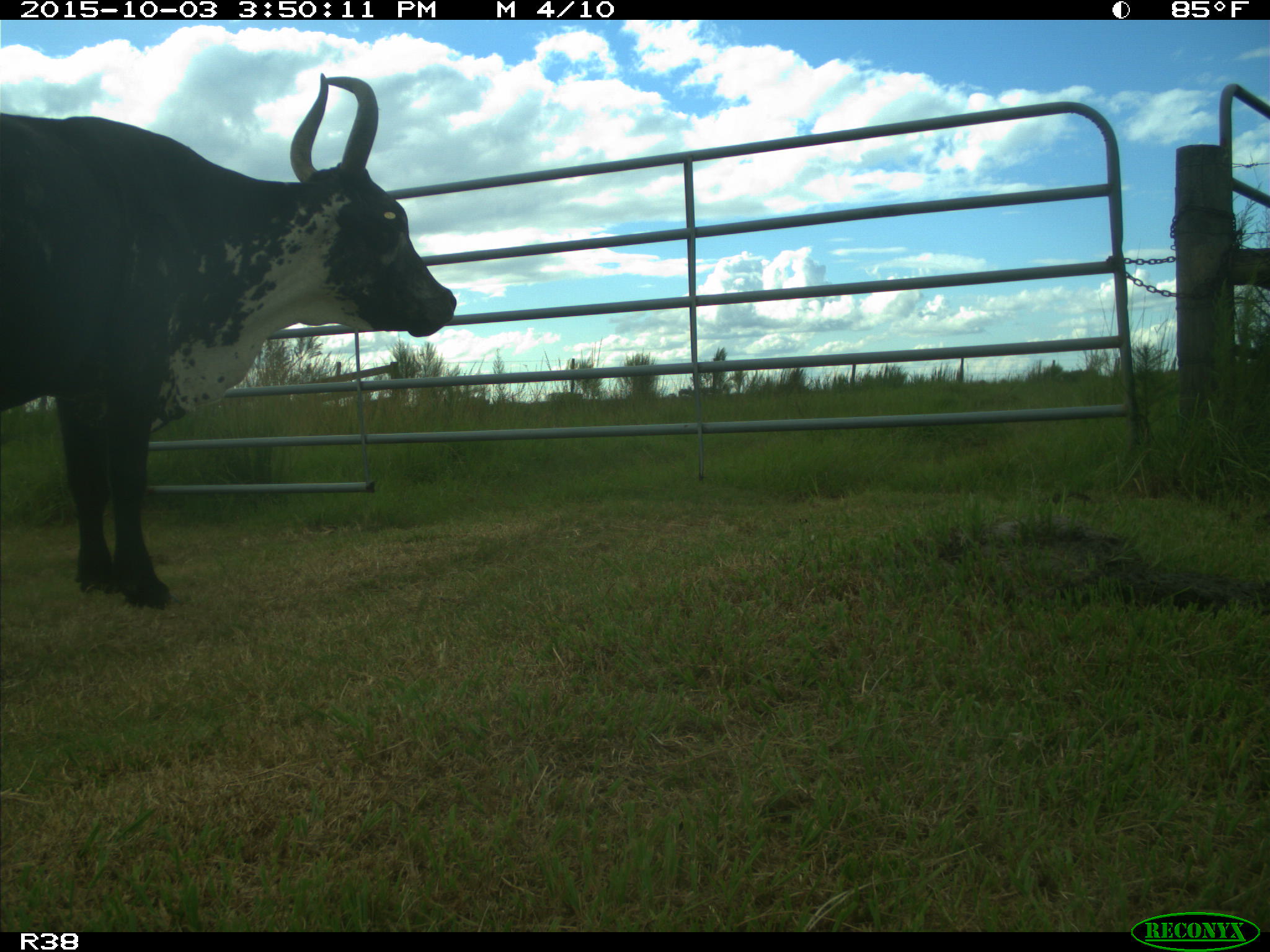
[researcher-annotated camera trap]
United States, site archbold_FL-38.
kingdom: Animalia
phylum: Chordata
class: Mammalia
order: Artiodactyla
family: Bovidae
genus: Bos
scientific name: Bos taurus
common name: domestic cow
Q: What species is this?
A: Bos taurus (domestic cow).